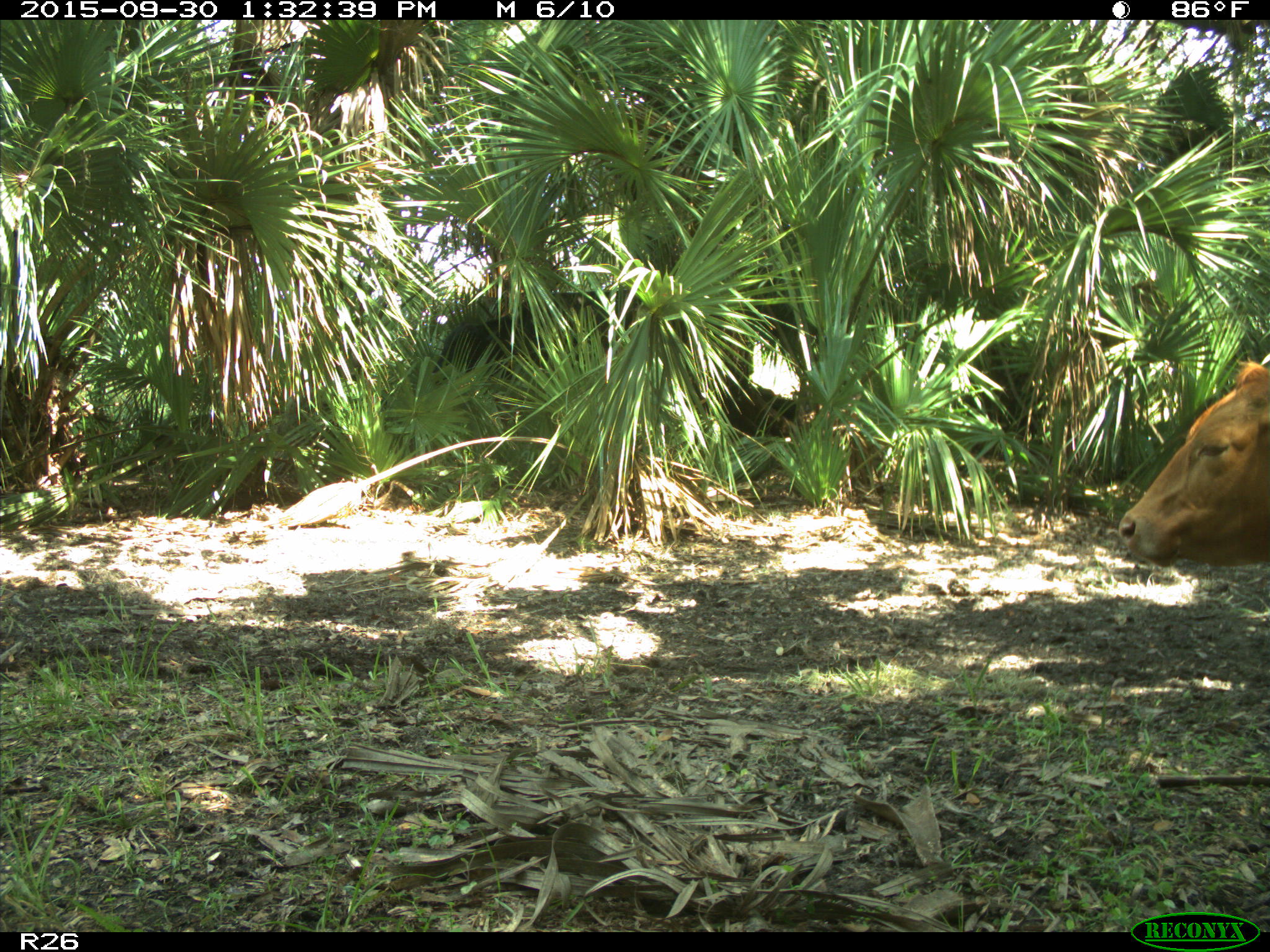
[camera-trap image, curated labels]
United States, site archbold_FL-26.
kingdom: Animalia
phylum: Chordata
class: Mammalia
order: Artiodactyla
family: Bovidae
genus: Bos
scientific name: Bos taurus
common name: domestic cow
Bos taurus (domestic cow).